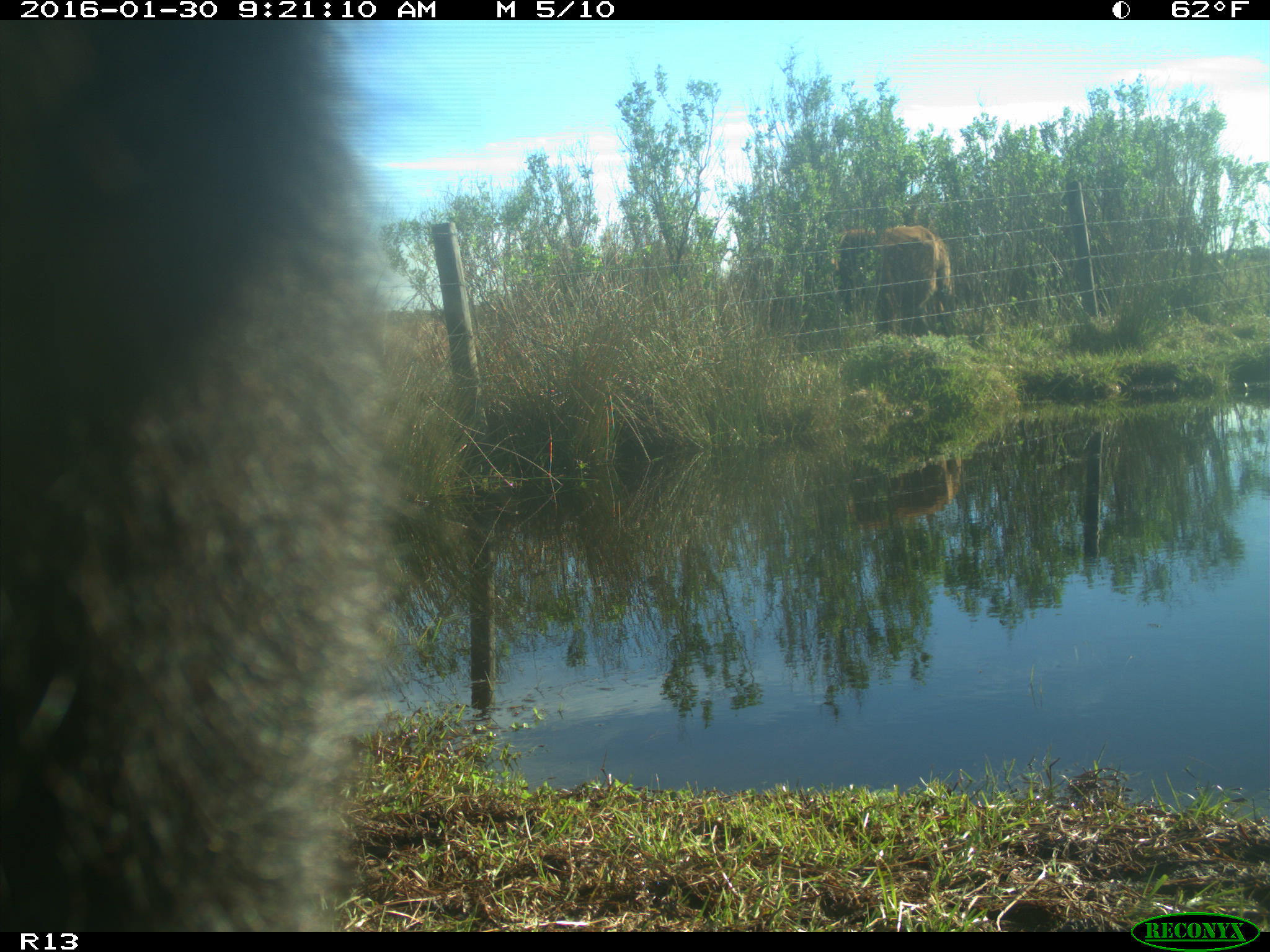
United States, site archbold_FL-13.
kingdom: Animalia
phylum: Chordata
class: Mammalia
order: Artiodactyla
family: Bovidae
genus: Bos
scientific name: Bos taurus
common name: domestic cow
Bos taurus (domestic cow).